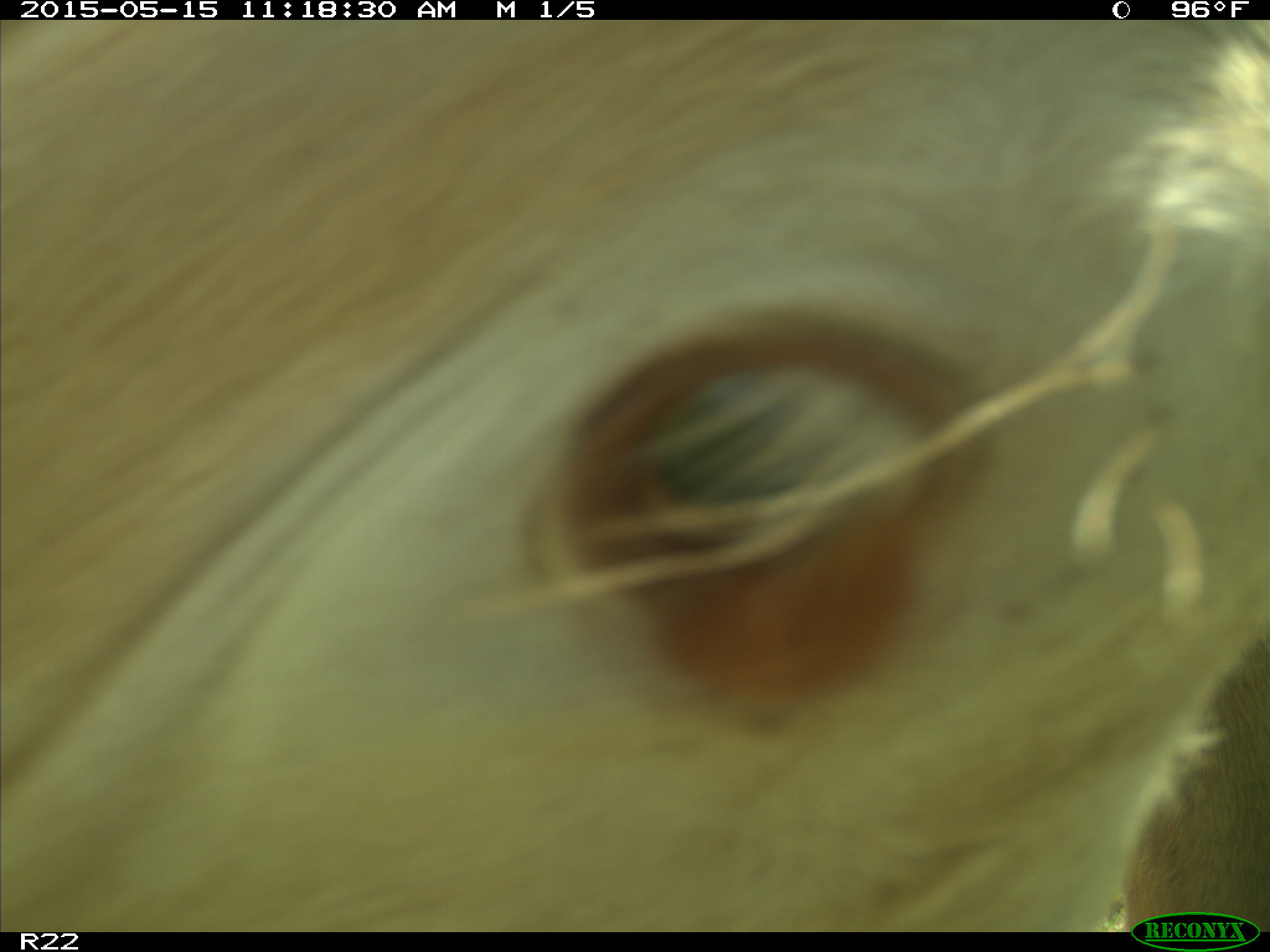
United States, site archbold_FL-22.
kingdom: Animalia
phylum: Chordata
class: Mammalia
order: Artiodactyla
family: Bovidae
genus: Bos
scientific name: Bos taurus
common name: domestic cow